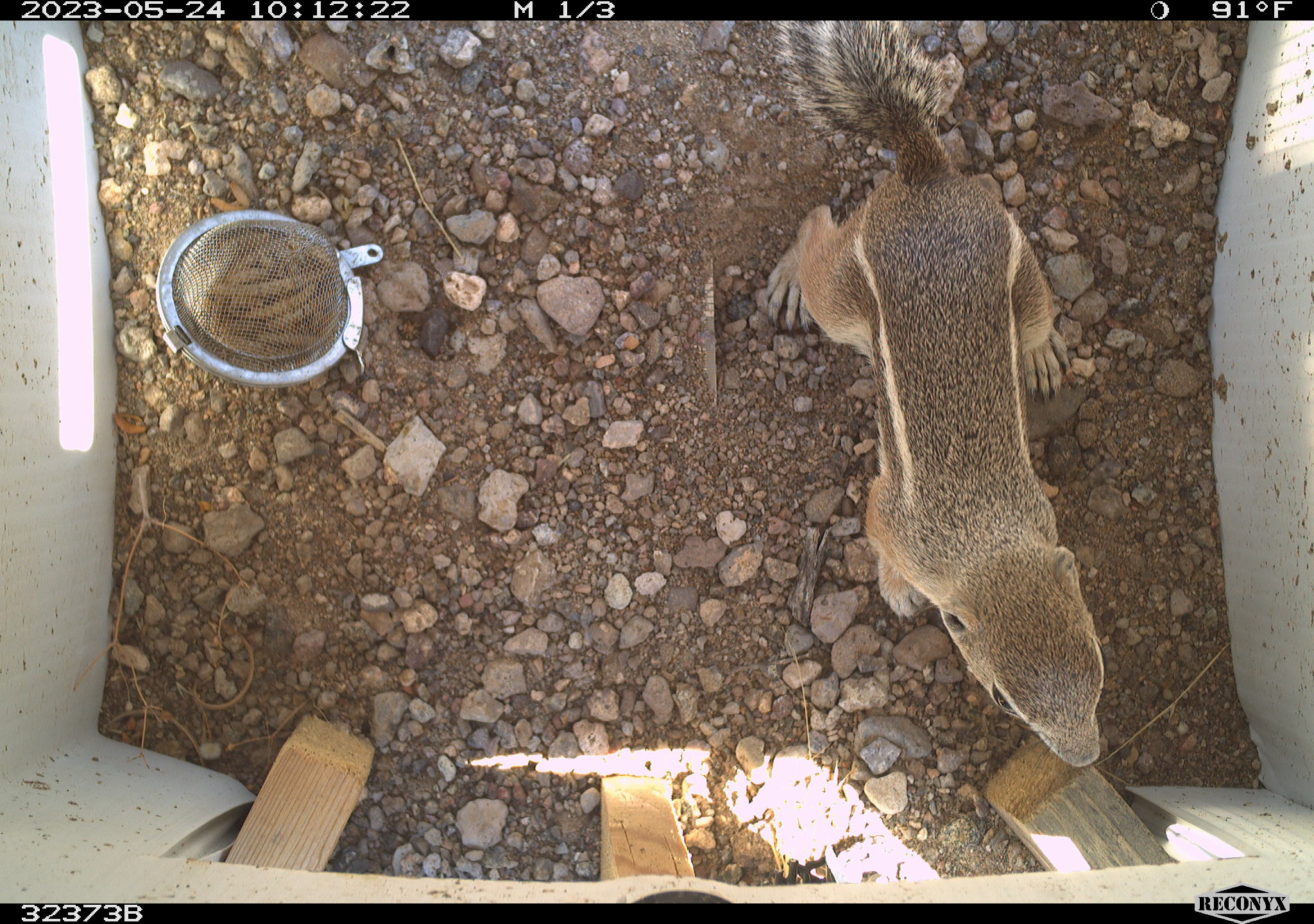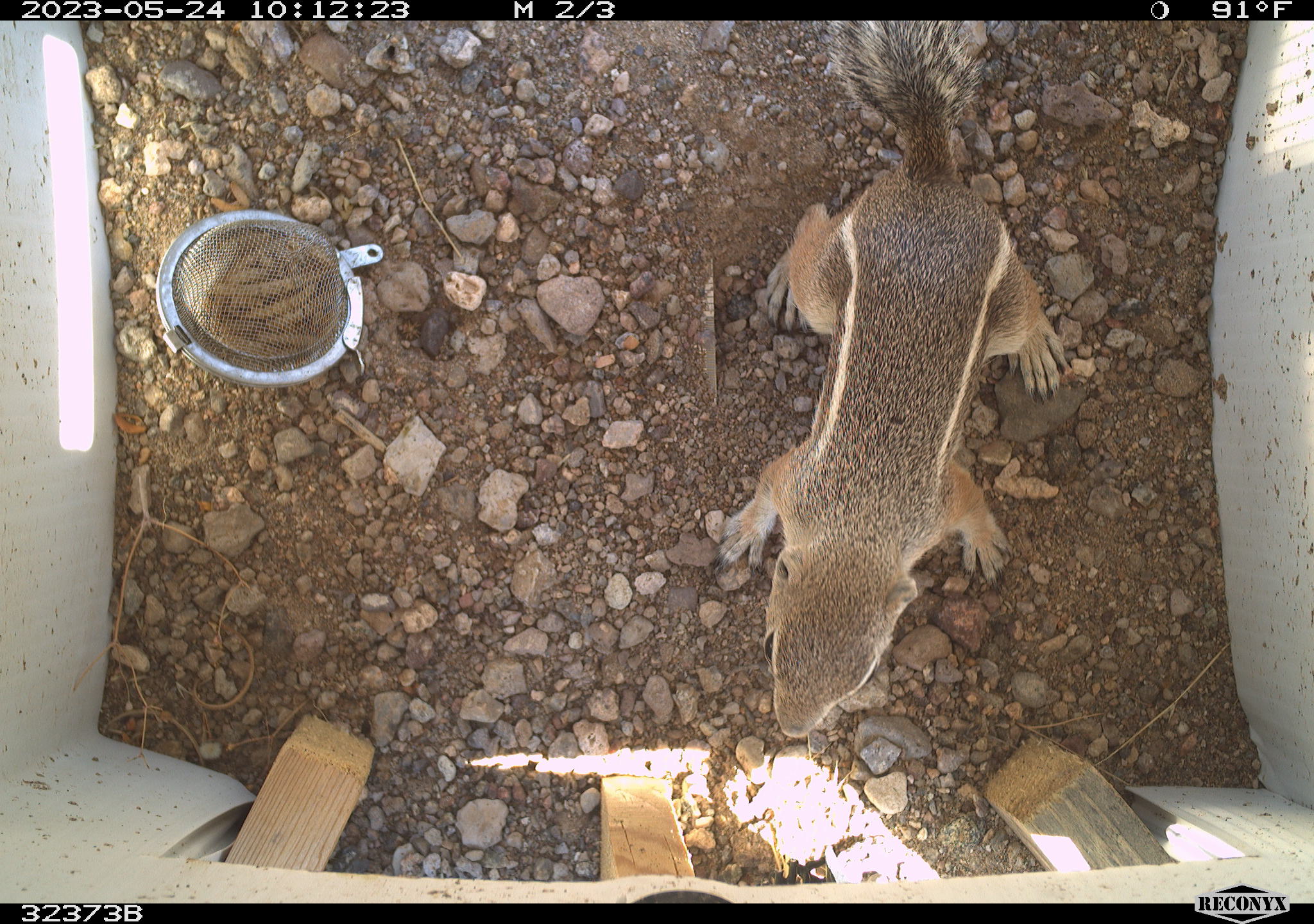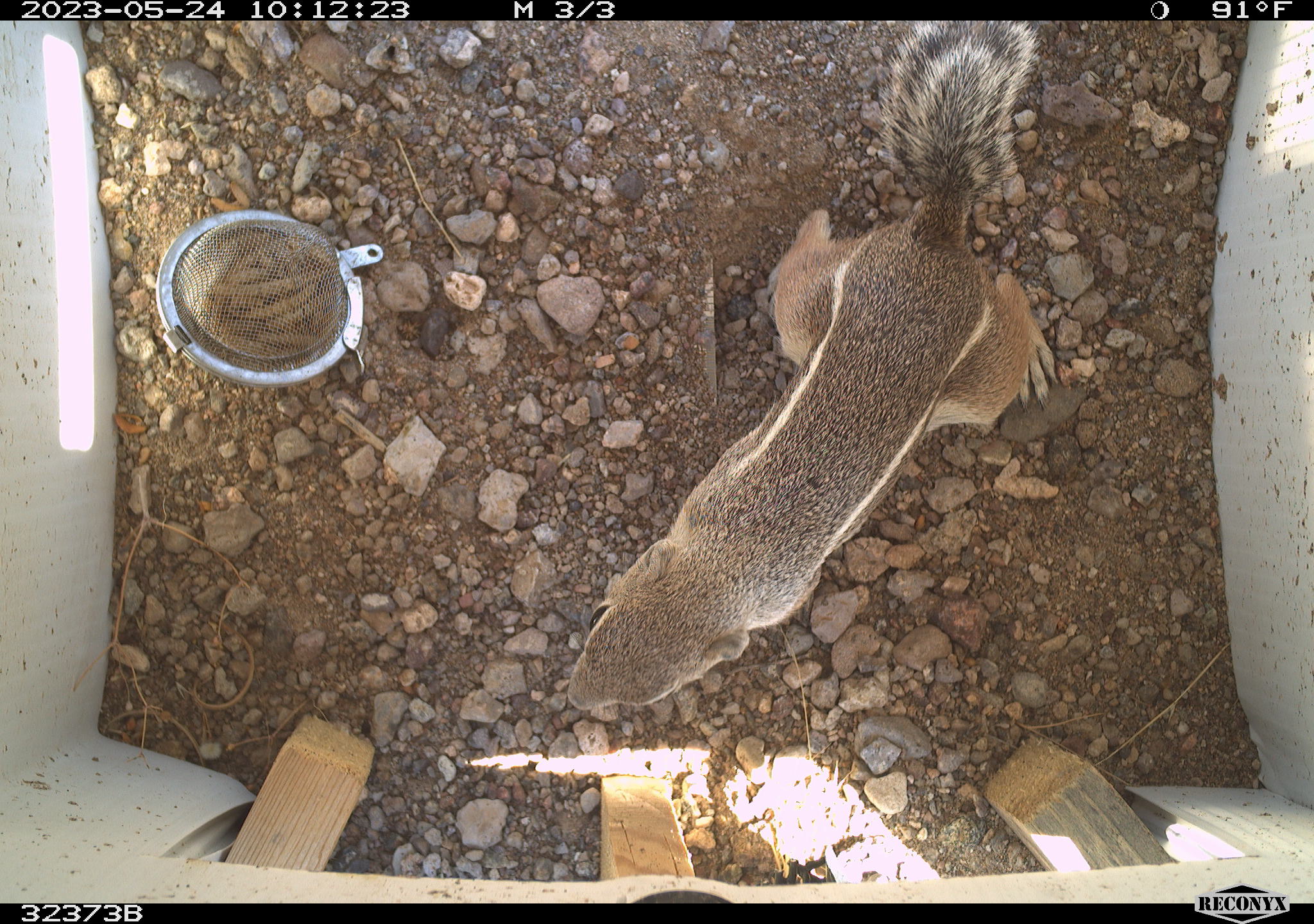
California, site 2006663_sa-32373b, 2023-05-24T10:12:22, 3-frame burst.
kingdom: Animalia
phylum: Chordata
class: Mammalia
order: Rodentia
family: Sciuridae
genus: Ammospermophilus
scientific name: Ammospermophilus leucurus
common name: white-tailed antelope squirrel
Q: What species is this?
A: White-tailed antelope squirrel (Ammospermophilus leucurus).